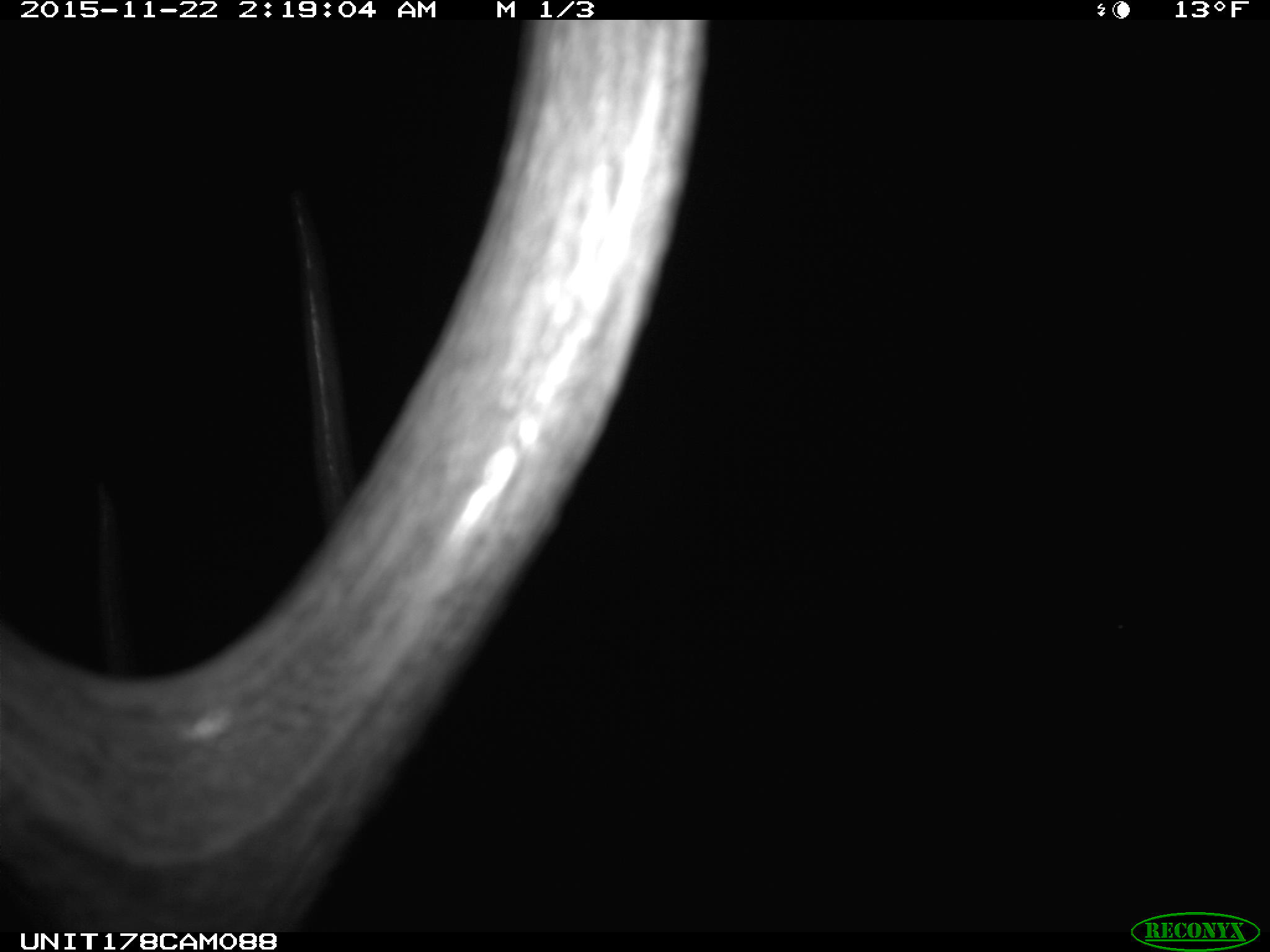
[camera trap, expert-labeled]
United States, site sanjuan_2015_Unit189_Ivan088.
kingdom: Animalia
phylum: Chordata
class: Mammalia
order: Artiodactyla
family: Cervidae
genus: Cervus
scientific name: Cervus elaphus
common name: red deer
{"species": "Cervus elaphus (red deer)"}